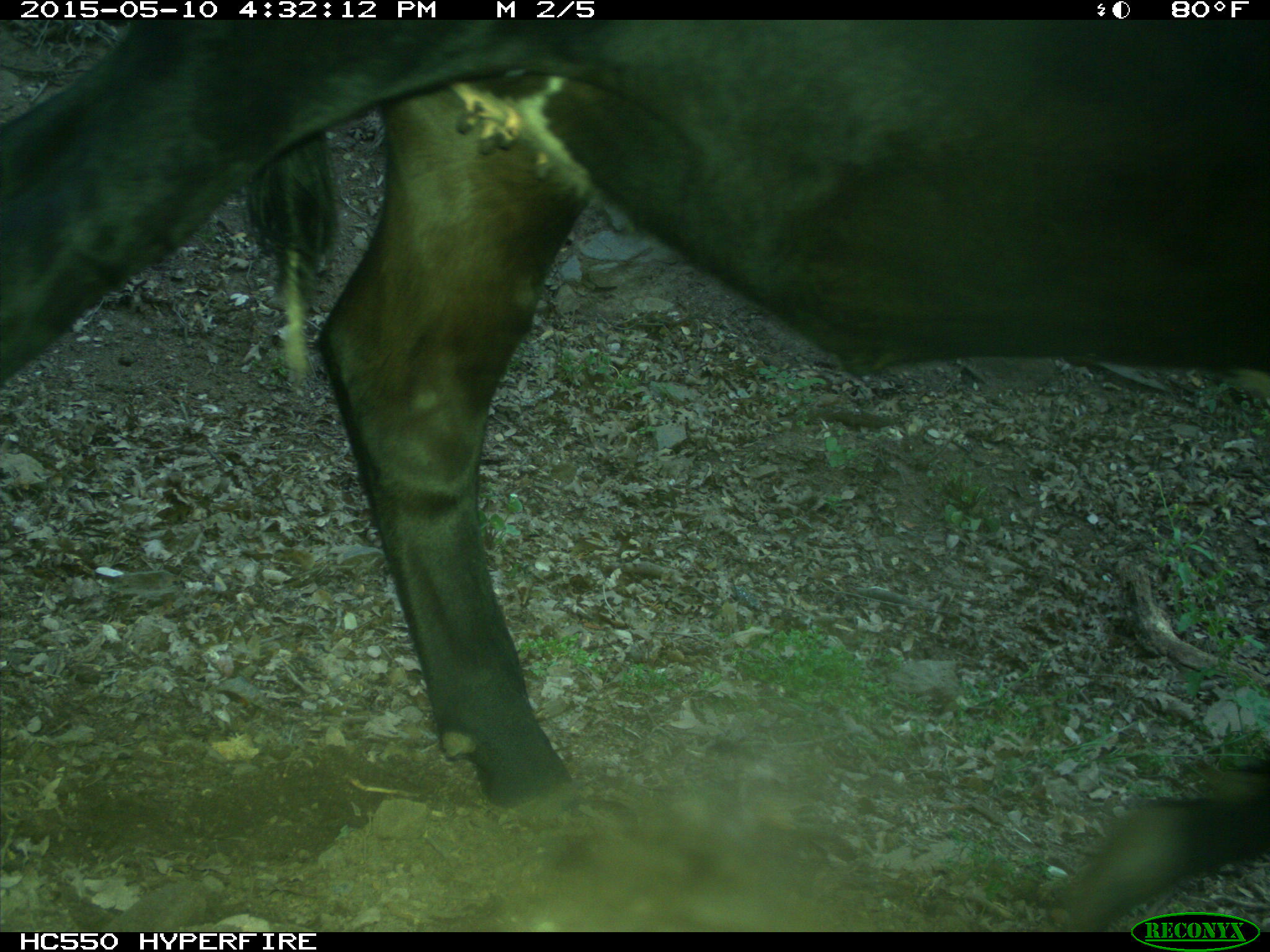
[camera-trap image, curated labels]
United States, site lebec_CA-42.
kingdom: Animalia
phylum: Chordata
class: Mammalia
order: Artiodactyla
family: Bovidae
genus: Bos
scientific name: Bos taurus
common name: domestic cow